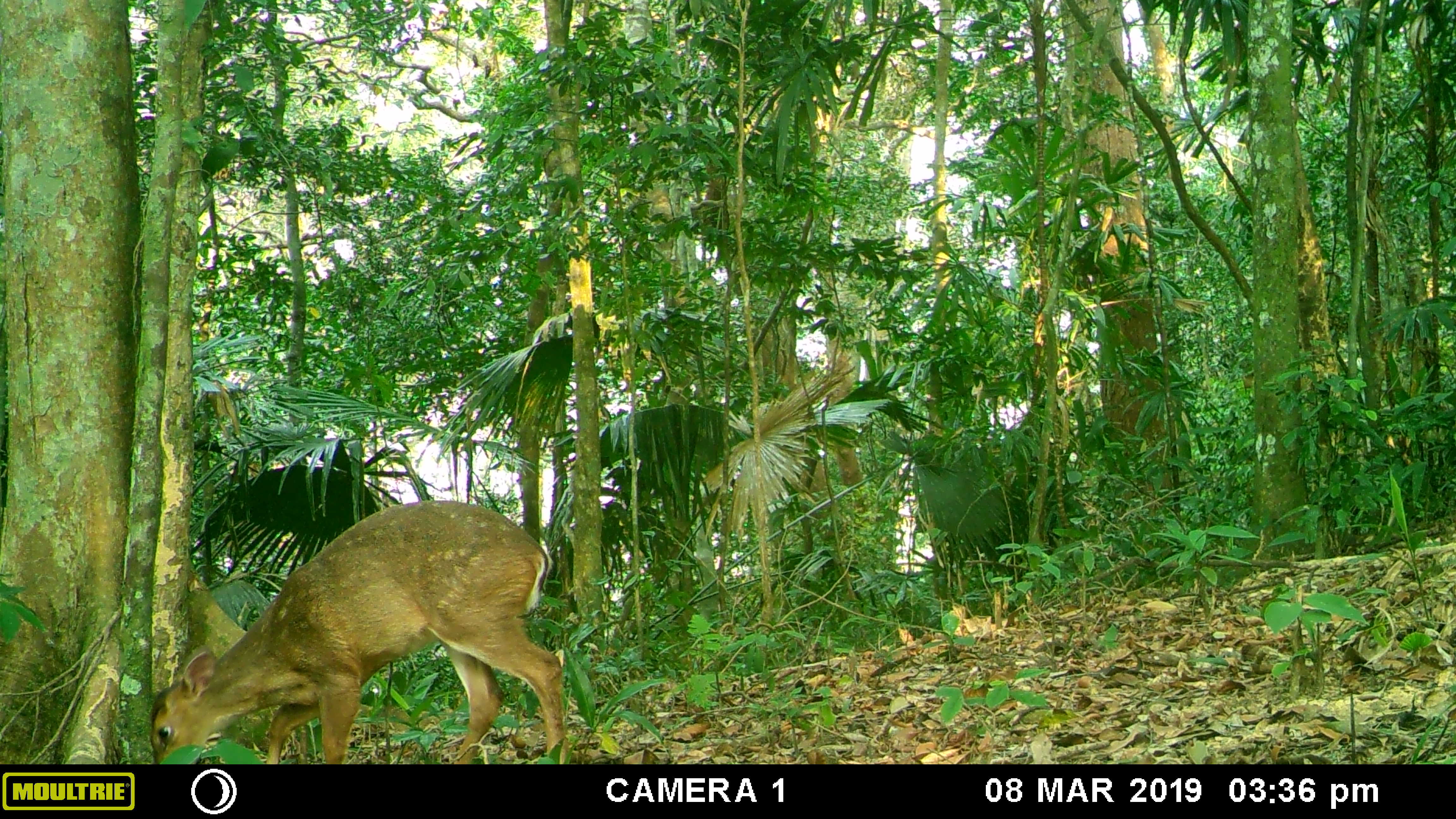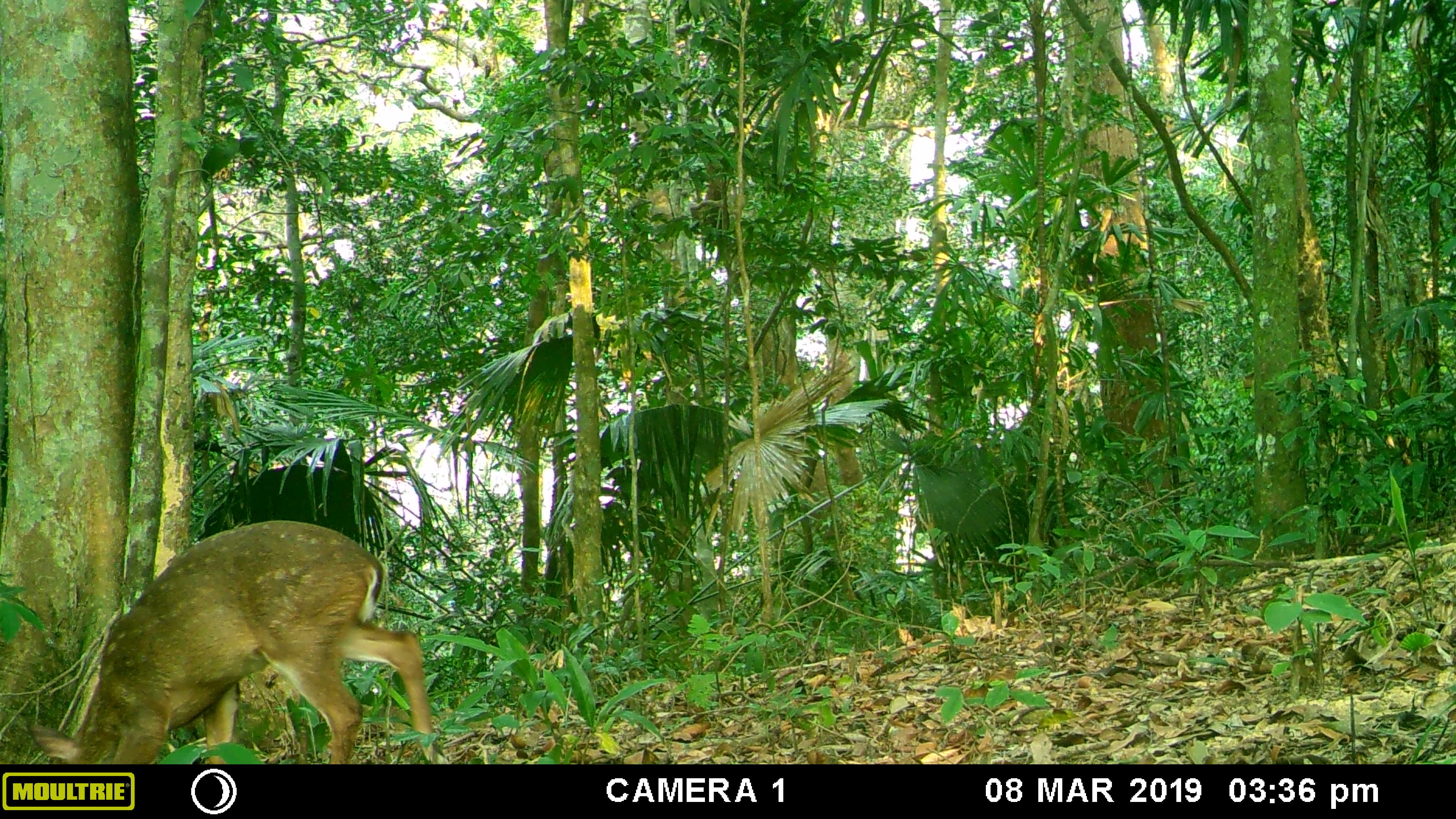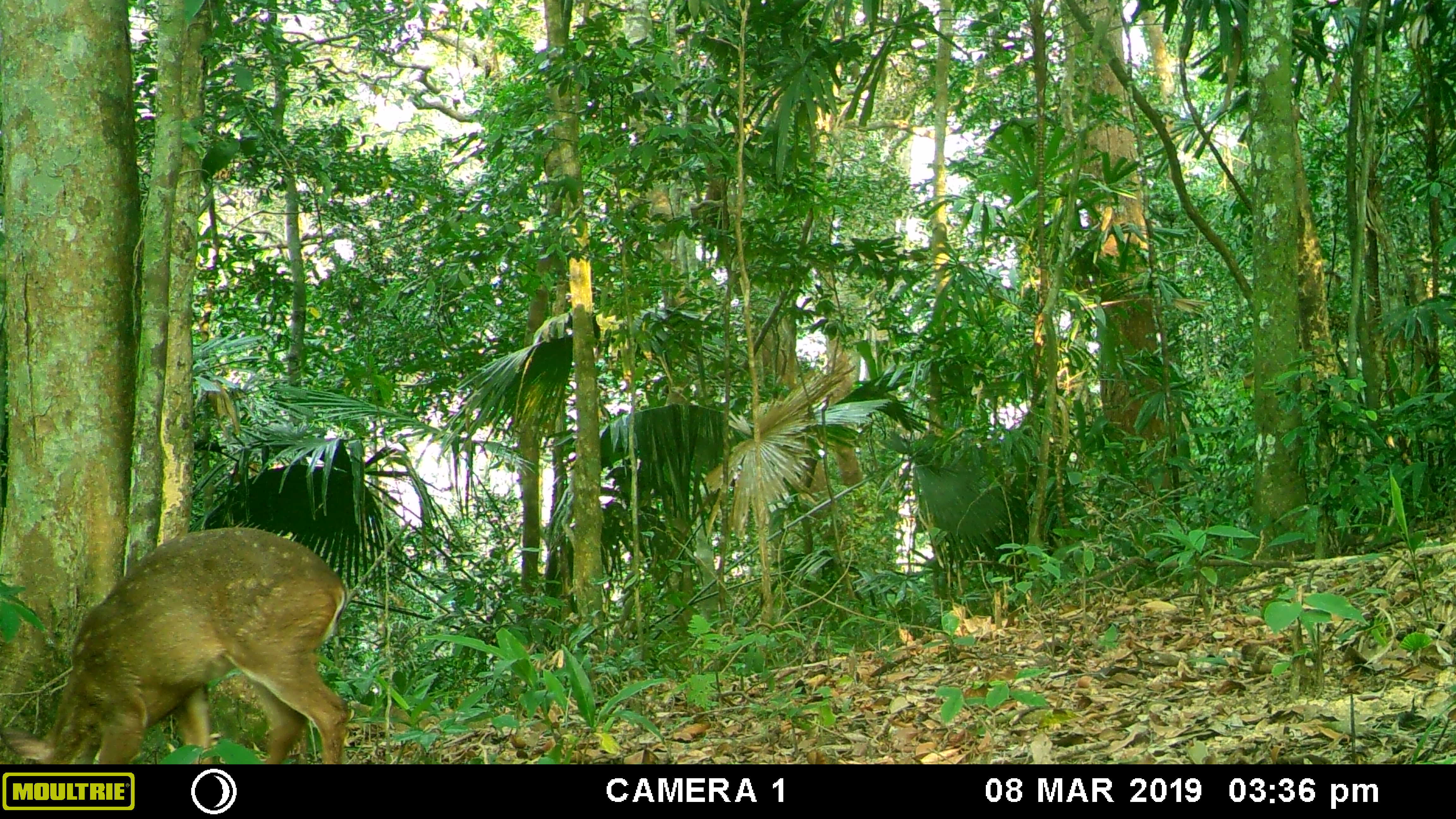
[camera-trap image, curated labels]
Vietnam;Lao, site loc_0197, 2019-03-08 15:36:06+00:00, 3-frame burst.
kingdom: Animalia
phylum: Chordata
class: Mammalia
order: Artiodactyla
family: Cervidae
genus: Muntiacus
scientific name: Muntiacus vuquangensis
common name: large-antlered muntjac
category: large antlered muntjac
Large antlered muntjac (large-antlered muntjac) (Muntiacus vuquangensis). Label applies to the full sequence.